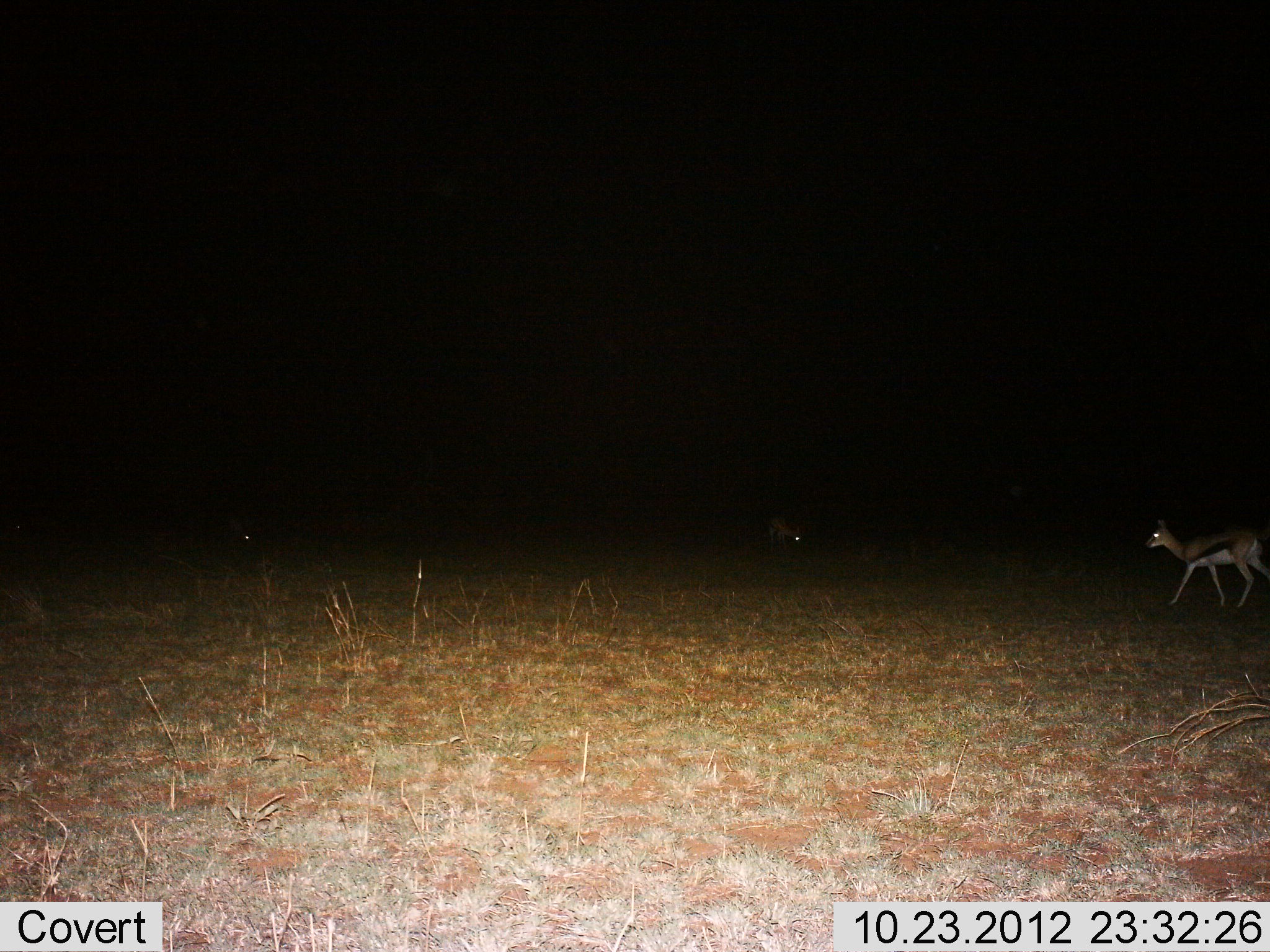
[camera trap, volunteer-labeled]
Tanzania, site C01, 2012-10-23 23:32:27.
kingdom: Animalia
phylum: Chordata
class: Mammalia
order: Artiodactyla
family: Bovidae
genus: Eudorcas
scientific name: Eudorcas thomsonii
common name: thomson's gazelle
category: gazellethomsons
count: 2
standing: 40%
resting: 0%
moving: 60%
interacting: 0%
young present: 10%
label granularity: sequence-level